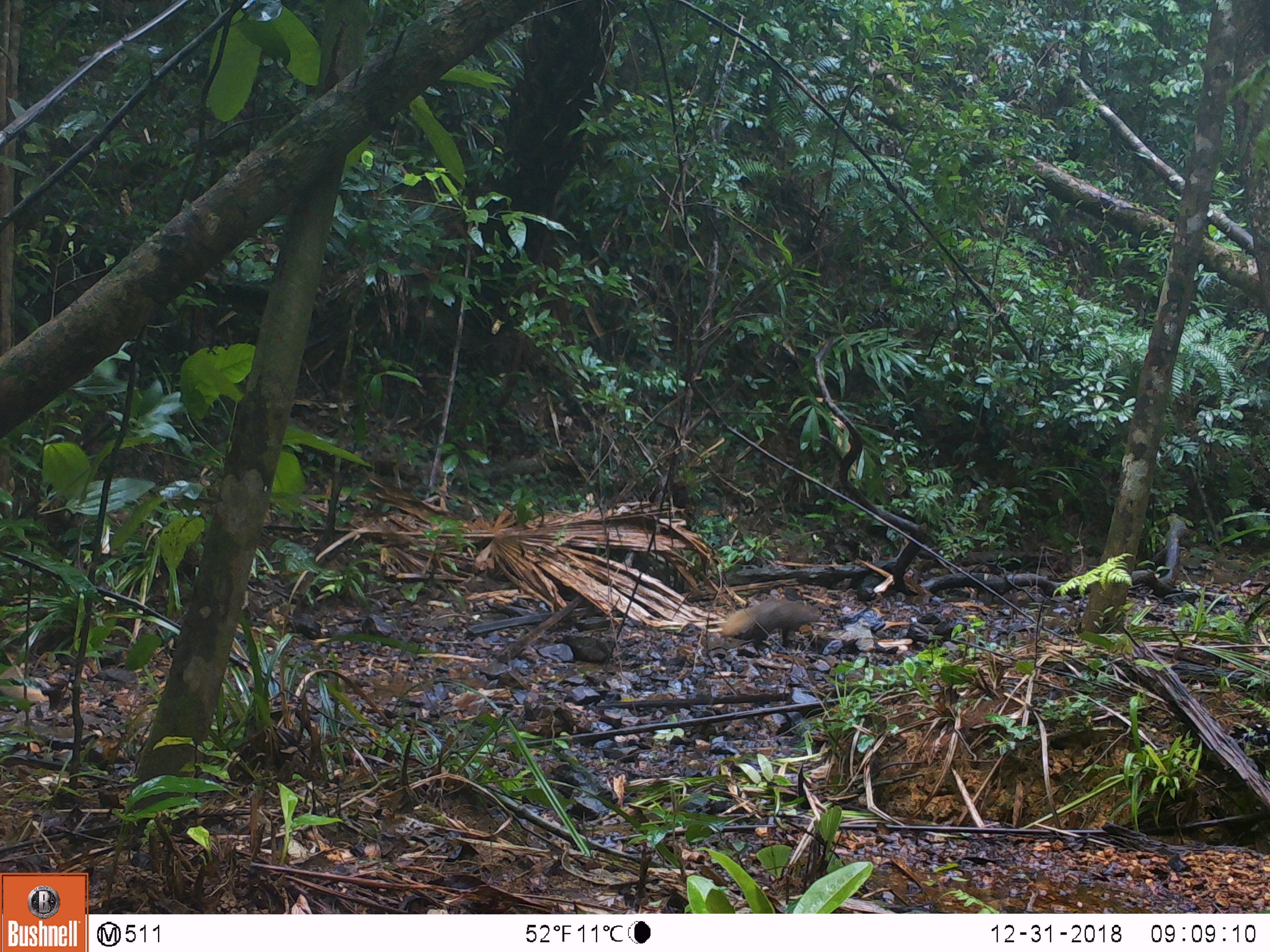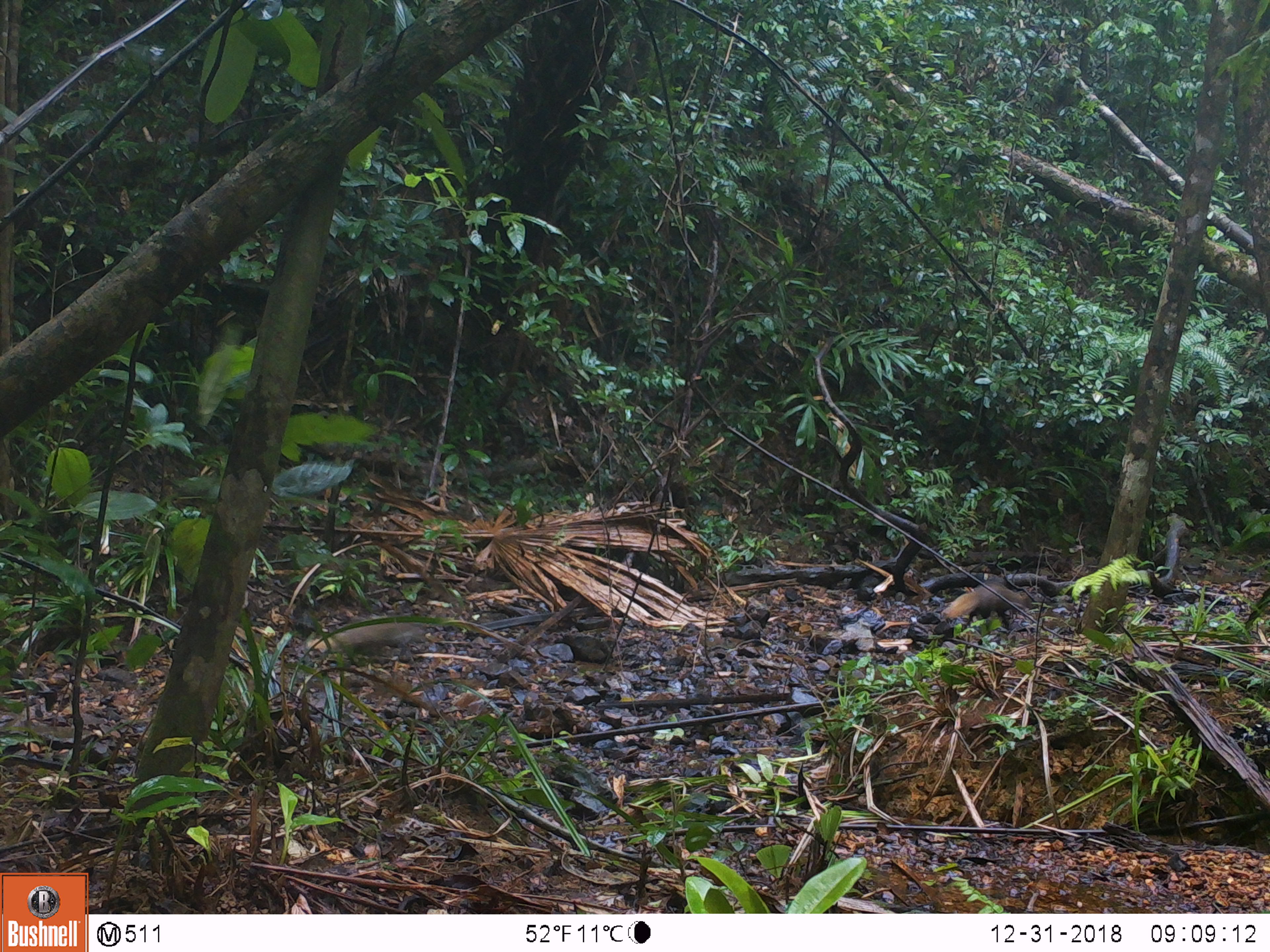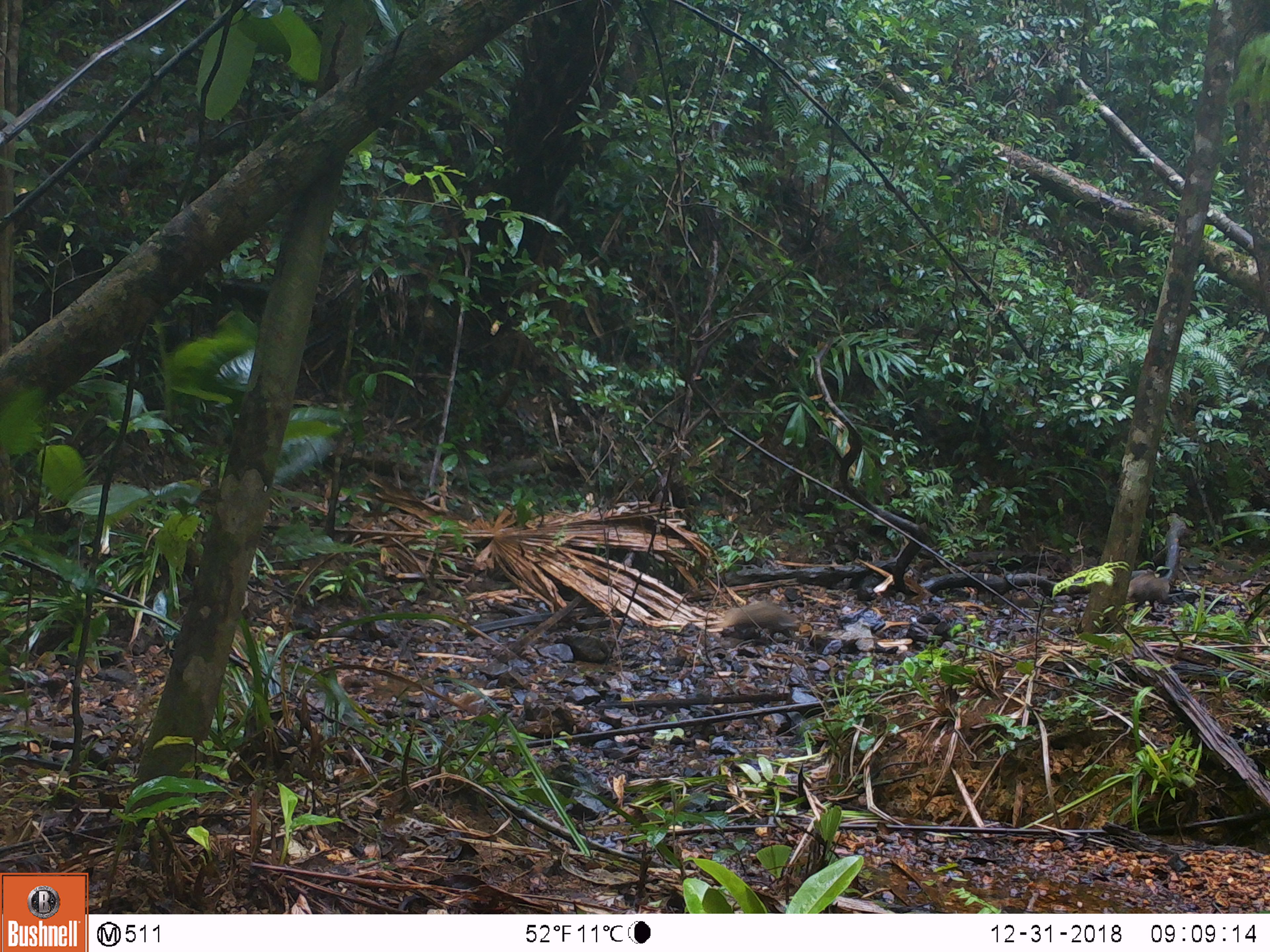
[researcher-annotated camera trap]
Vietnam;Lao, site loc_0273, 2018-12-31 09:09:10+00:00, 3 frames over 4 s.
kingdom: Animalia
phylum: Chordata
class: Mammalia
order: Carnivora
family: Herpestidae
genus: Urva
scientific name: Urva urva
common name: crab-eating mongoose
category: crab eating mongoose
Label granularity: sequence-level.